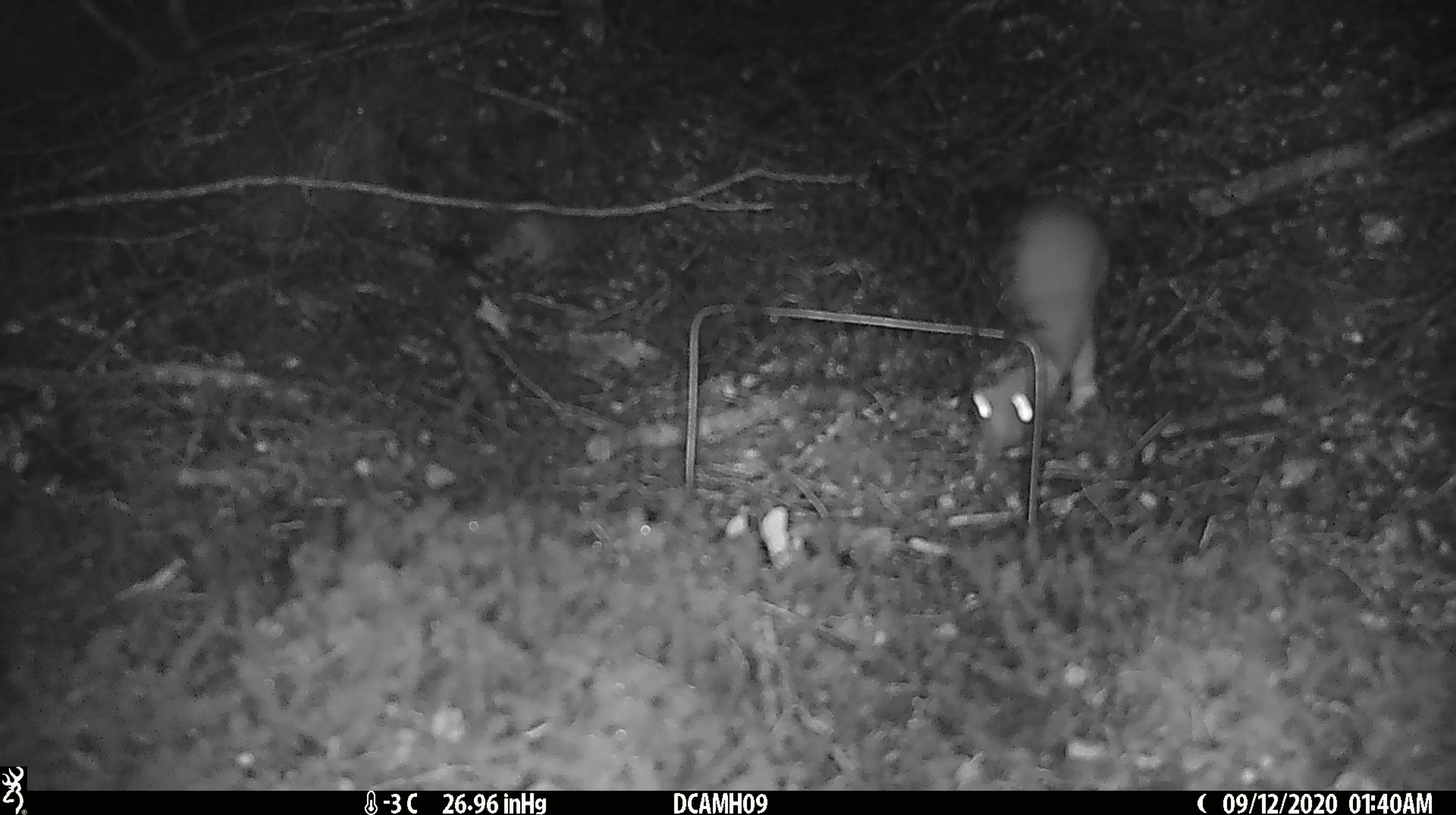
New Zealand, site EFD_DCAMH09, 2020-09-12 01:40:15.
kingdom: Animalia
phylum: Chordata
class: Mammalia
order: Carnivora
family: Mustelidae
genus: Mustela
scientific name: Mustela erminea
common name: stoat